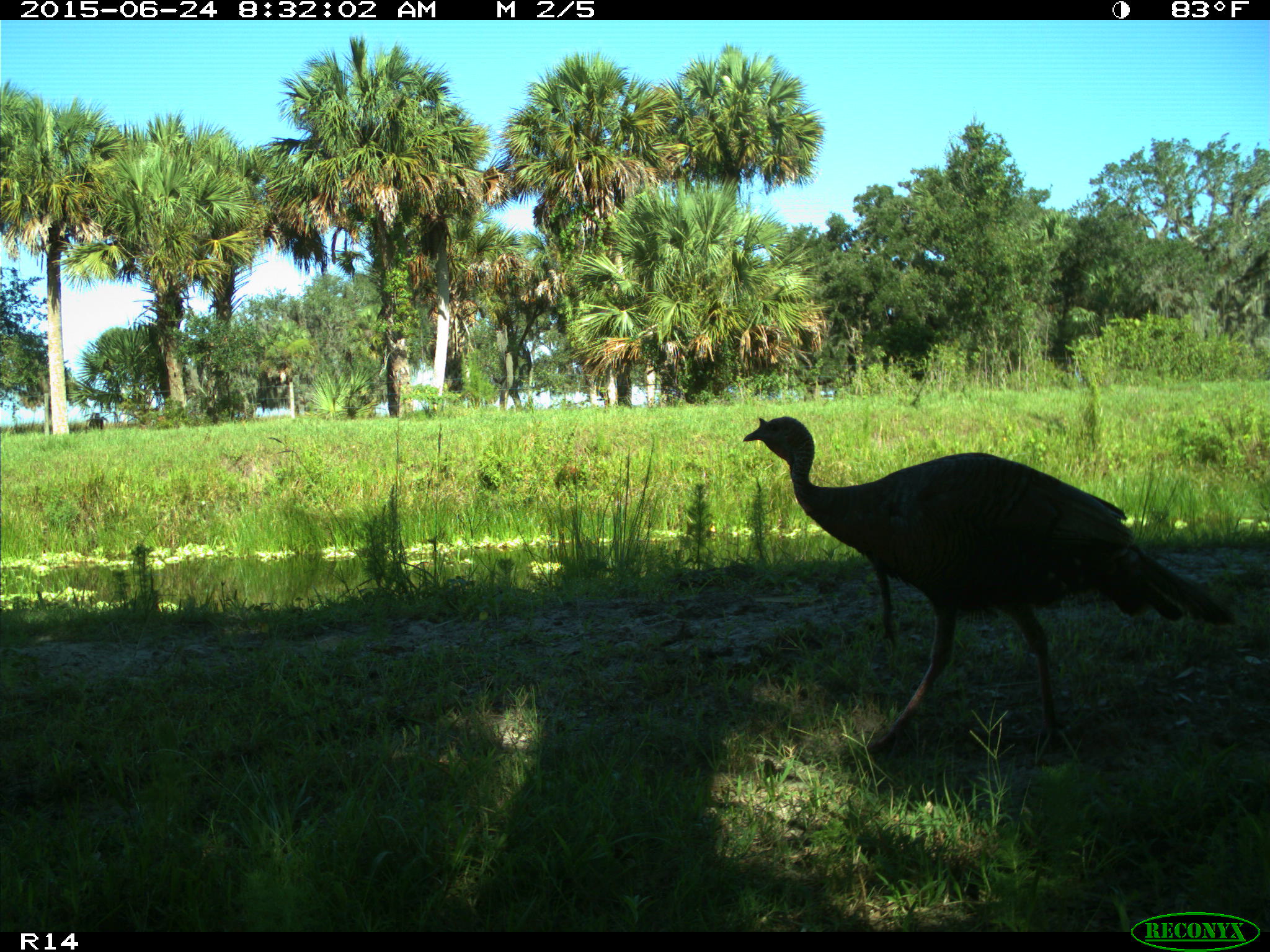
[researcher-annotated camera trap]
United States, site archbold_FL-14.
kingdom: Animalia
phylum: Chordata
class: Mammalia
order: Artiodactyla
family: Bovidae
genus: Bos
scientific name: Bos taurus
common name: domestic cow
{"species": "Bos taurus (domestic cow)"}